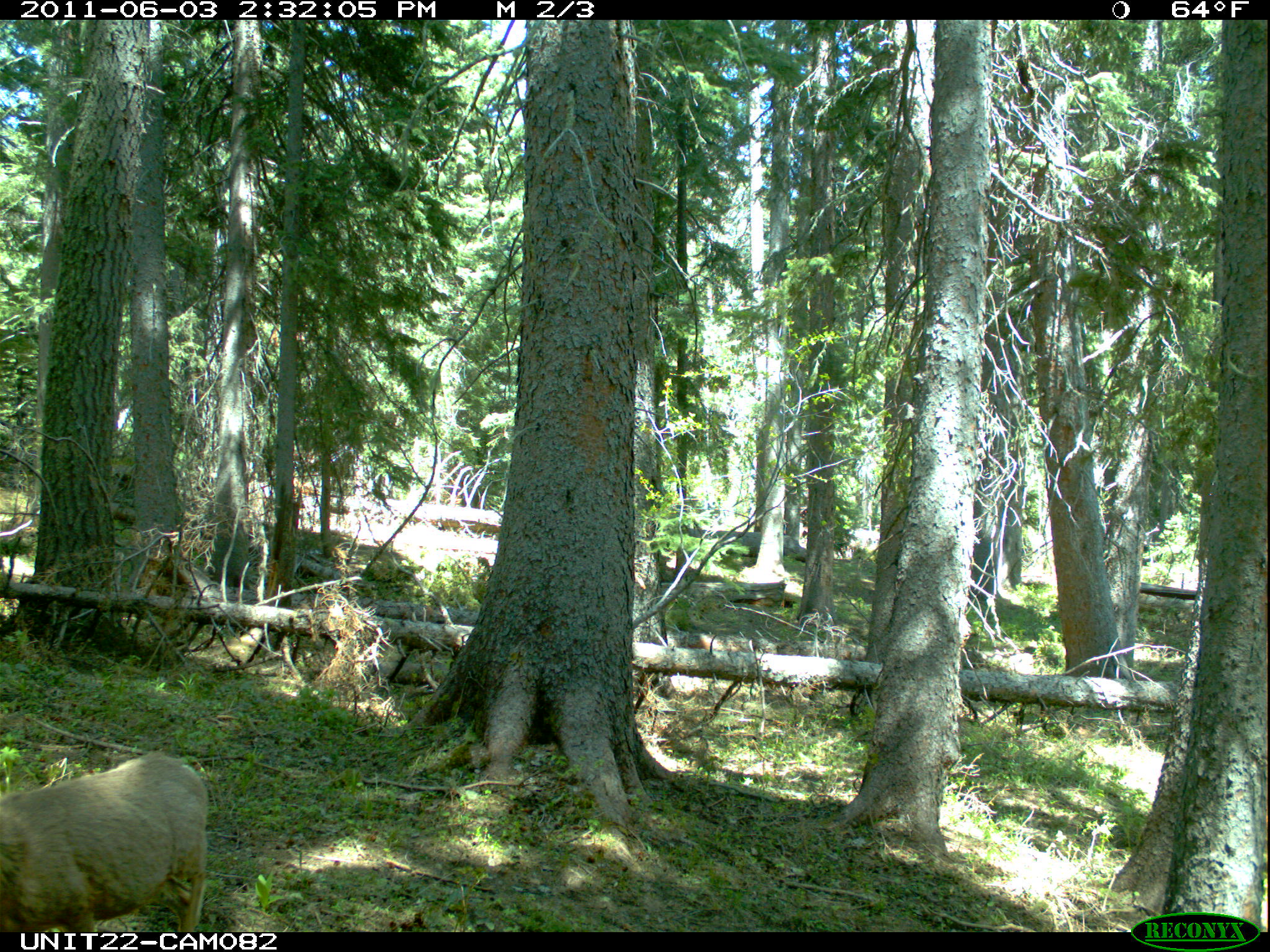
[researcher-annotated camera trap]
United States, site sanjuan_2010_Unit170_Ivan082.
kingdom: Animalia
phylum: Chordata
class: Mammalia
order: Artiodactyla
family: Cervidae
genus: Odocoileus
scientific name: Odocoileus hemionus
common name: mule deer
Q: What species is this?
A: Odocoileus hemionus (mule deer).